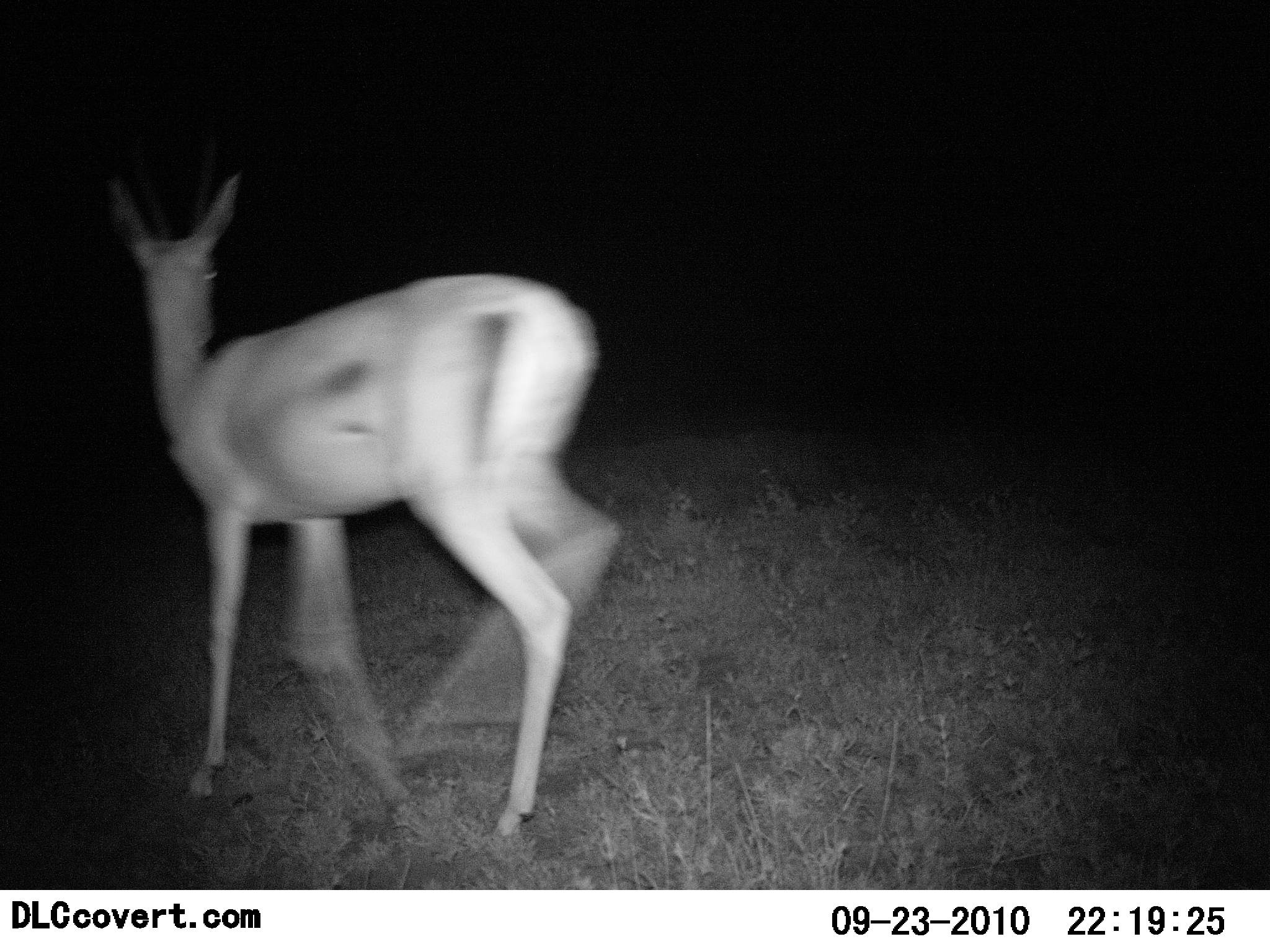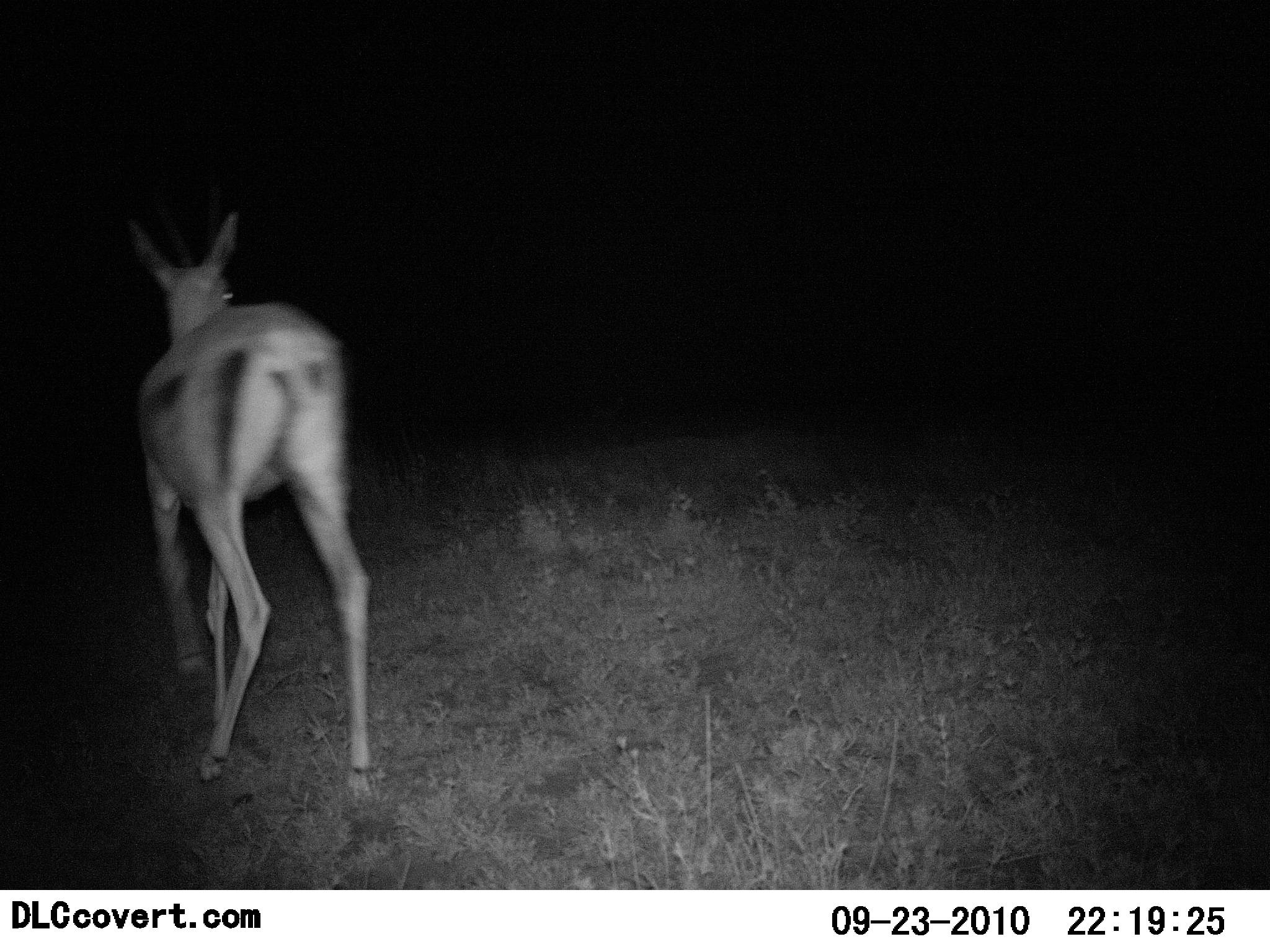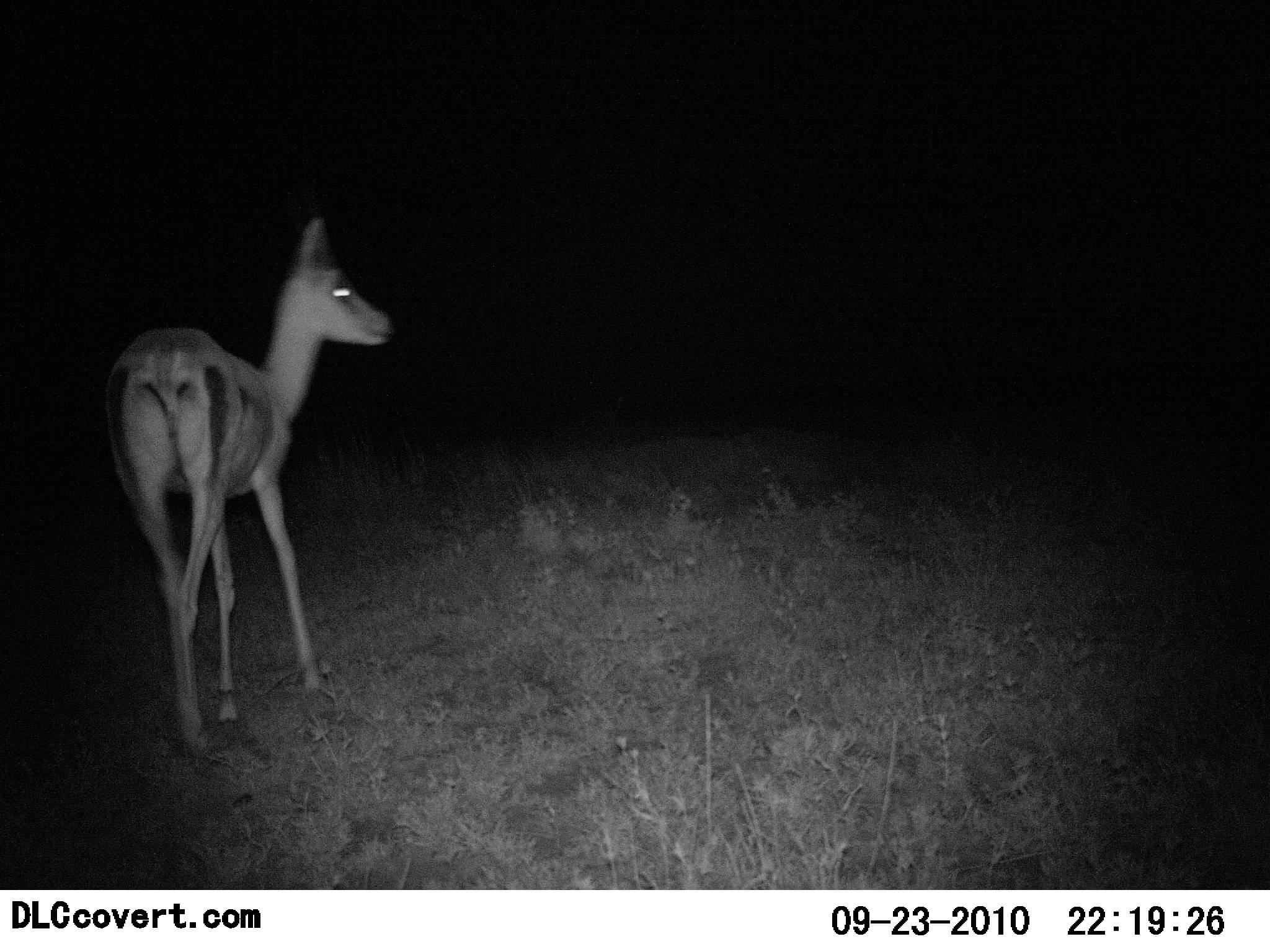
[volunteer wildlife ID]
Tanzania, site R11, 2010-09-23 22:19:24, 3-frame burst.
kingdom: Animalia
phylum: Chordata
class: Mammalia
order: Artiodactyla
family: Bovidae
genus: Eudorcas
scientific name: Eudorcas thomsonii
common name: thomson's gazelle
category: gazellethomsons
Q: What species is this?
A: Gazellethomsons (thomson's gazelle) (Eudorcas thomsonii).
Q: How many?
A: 1.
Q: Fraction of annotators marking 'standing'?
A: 15%.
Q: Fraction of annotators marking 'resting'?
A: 0%.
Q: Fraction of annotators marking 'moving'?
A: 92%.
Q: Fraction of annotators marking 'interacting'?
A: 0%.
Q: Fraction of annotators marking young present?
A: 0%.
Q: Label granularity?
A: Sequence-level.